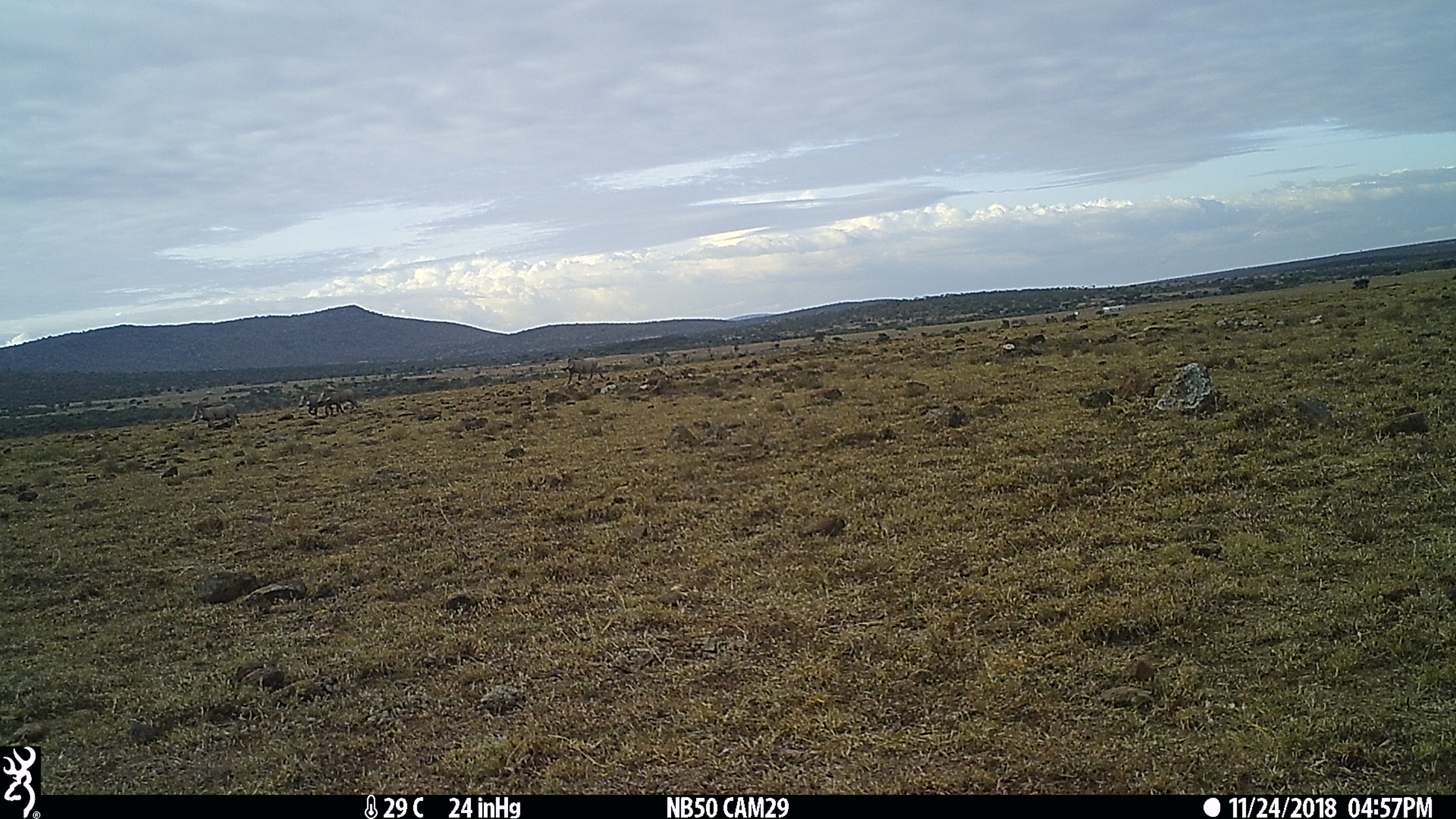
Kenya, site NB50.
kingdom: Animalia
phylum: Chordata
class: Mammalia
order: Artiodactyla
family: Suidae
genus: Phacochoerus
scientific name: Phacochoerus africanus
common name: common warthog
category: warthog